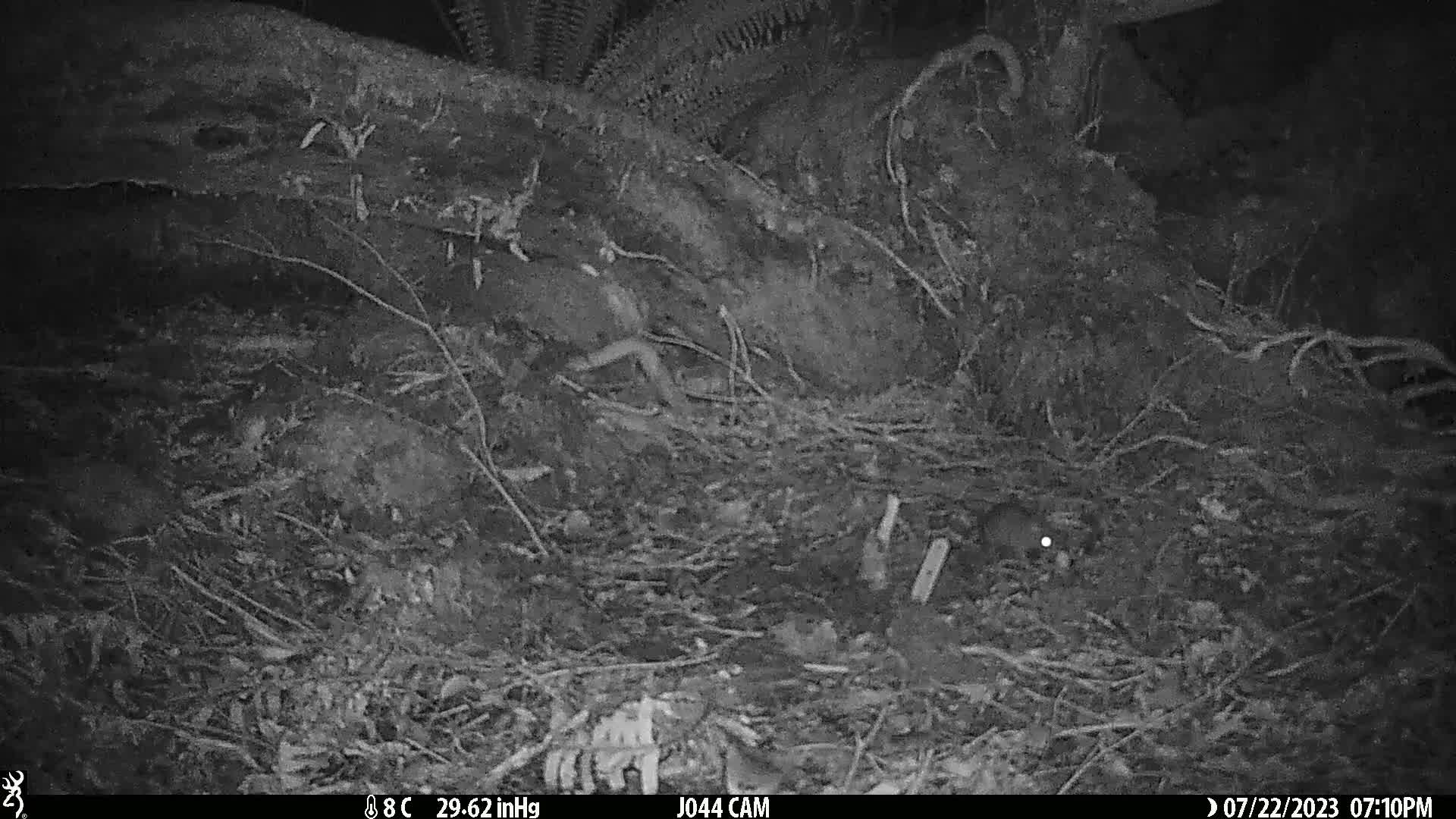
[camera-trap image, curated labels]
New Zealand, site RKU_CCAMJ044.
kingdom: Animalia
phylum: Chordata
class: Mammalia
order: Rodentia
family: Muridae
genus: Rattus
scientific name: Rattus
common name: rat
Rat (Rattus).